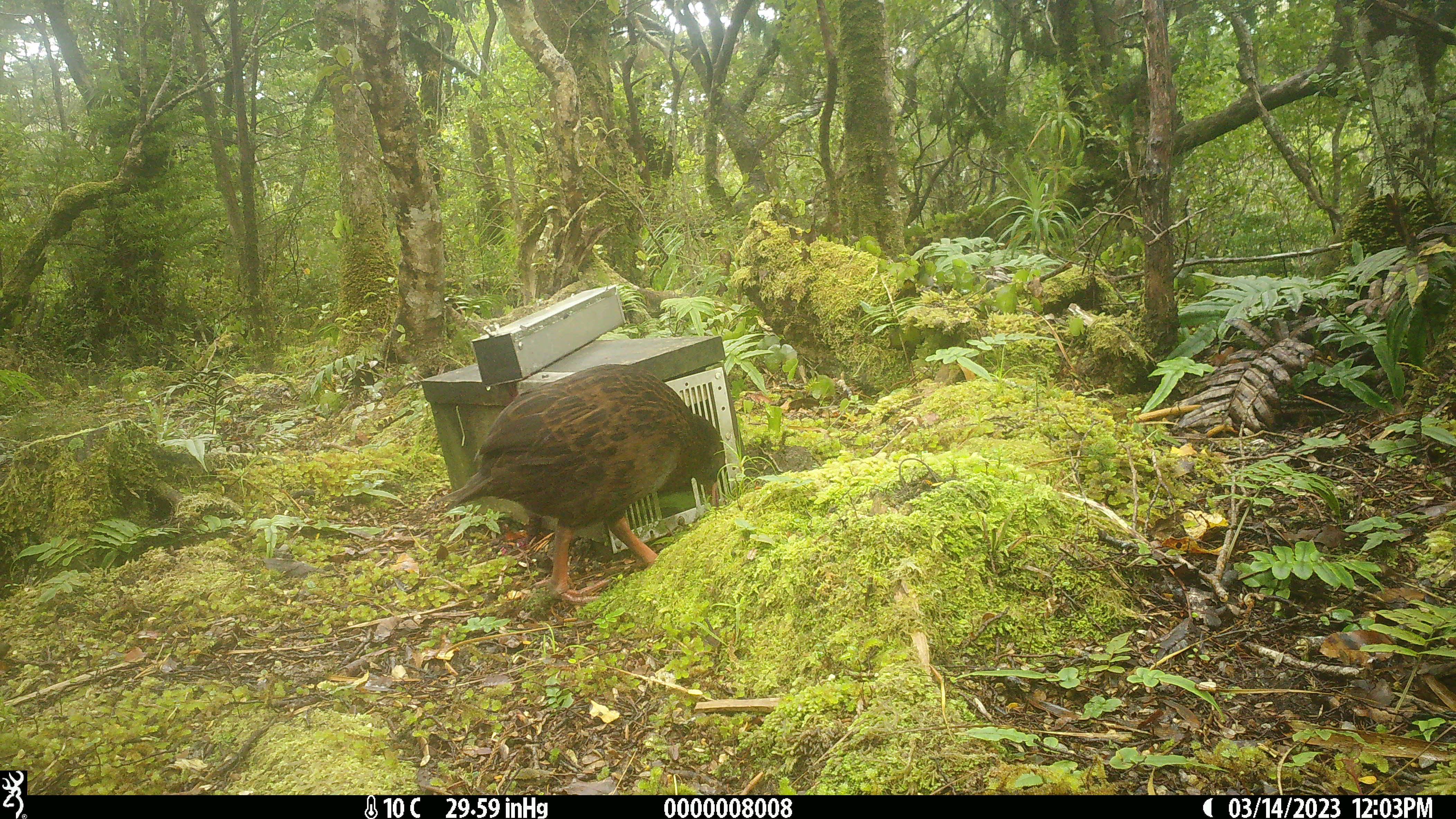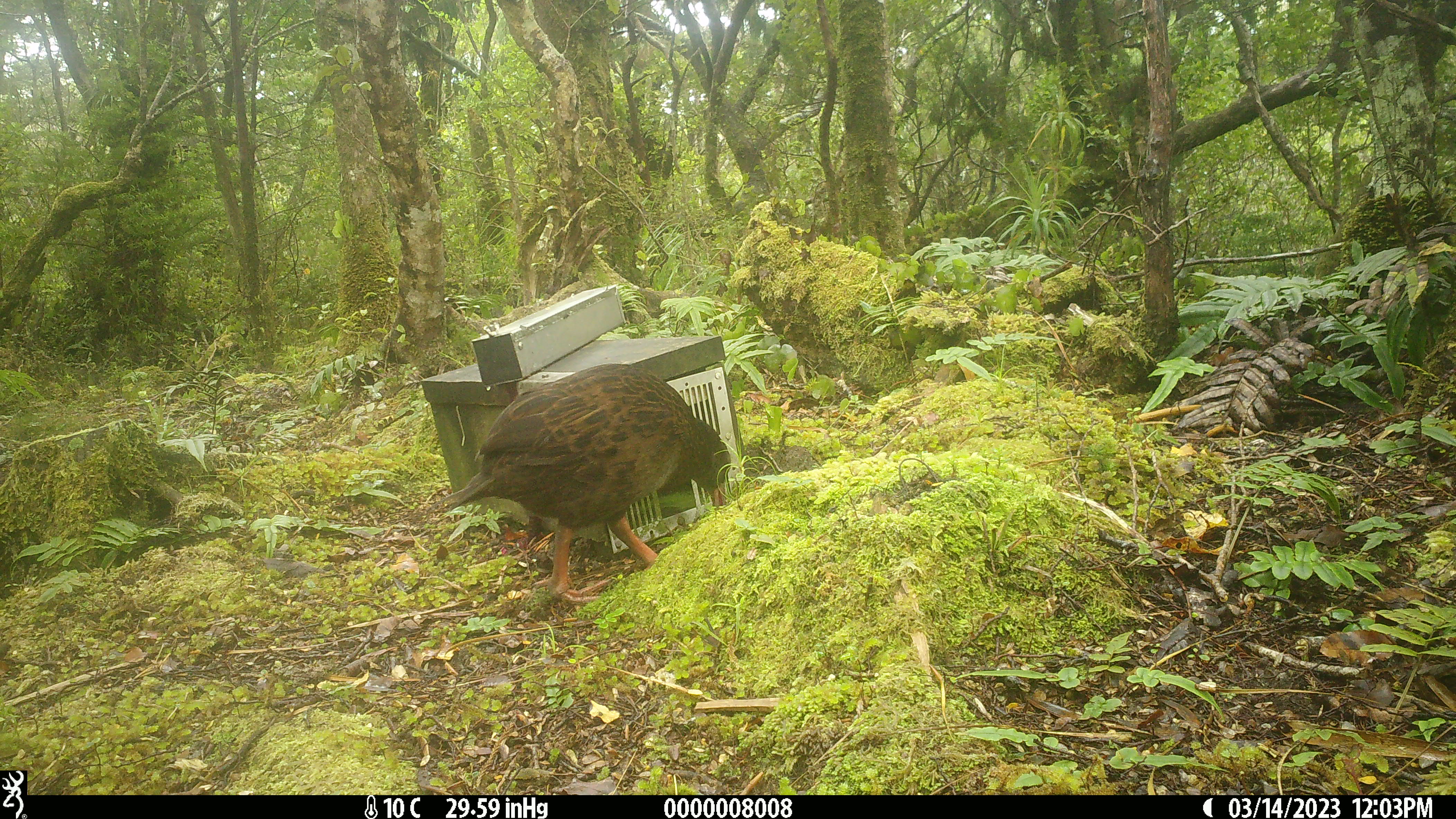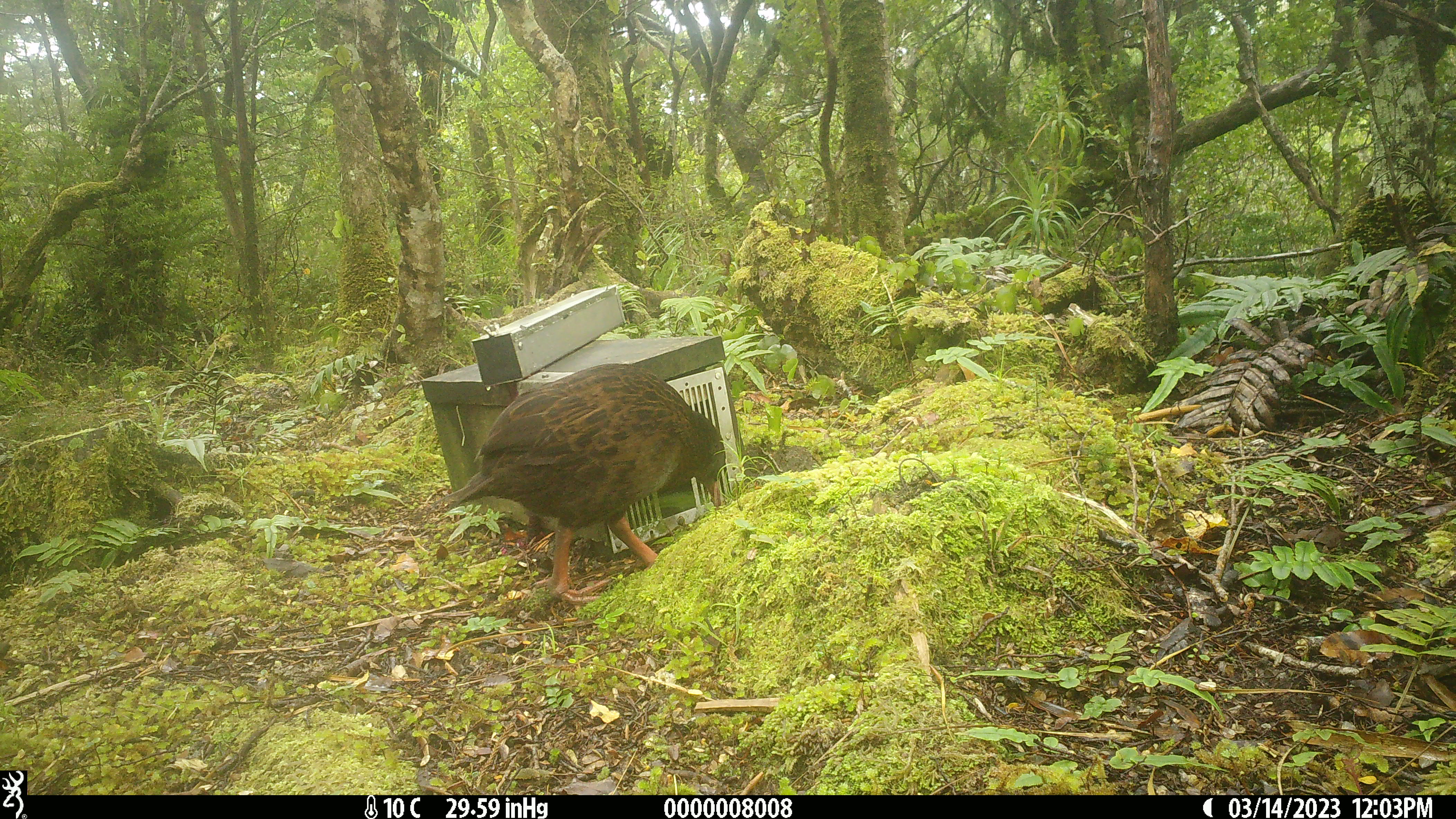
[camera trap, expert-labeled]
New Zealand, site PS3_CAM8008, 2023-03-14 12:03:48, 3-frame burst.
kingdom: Animalia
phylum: Chordata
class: Aves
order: Gruiformes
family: Rallidae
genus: Gallirallus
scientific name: Gallirallus australis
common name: weka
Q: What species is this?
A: Weka (Gallirallus australis).